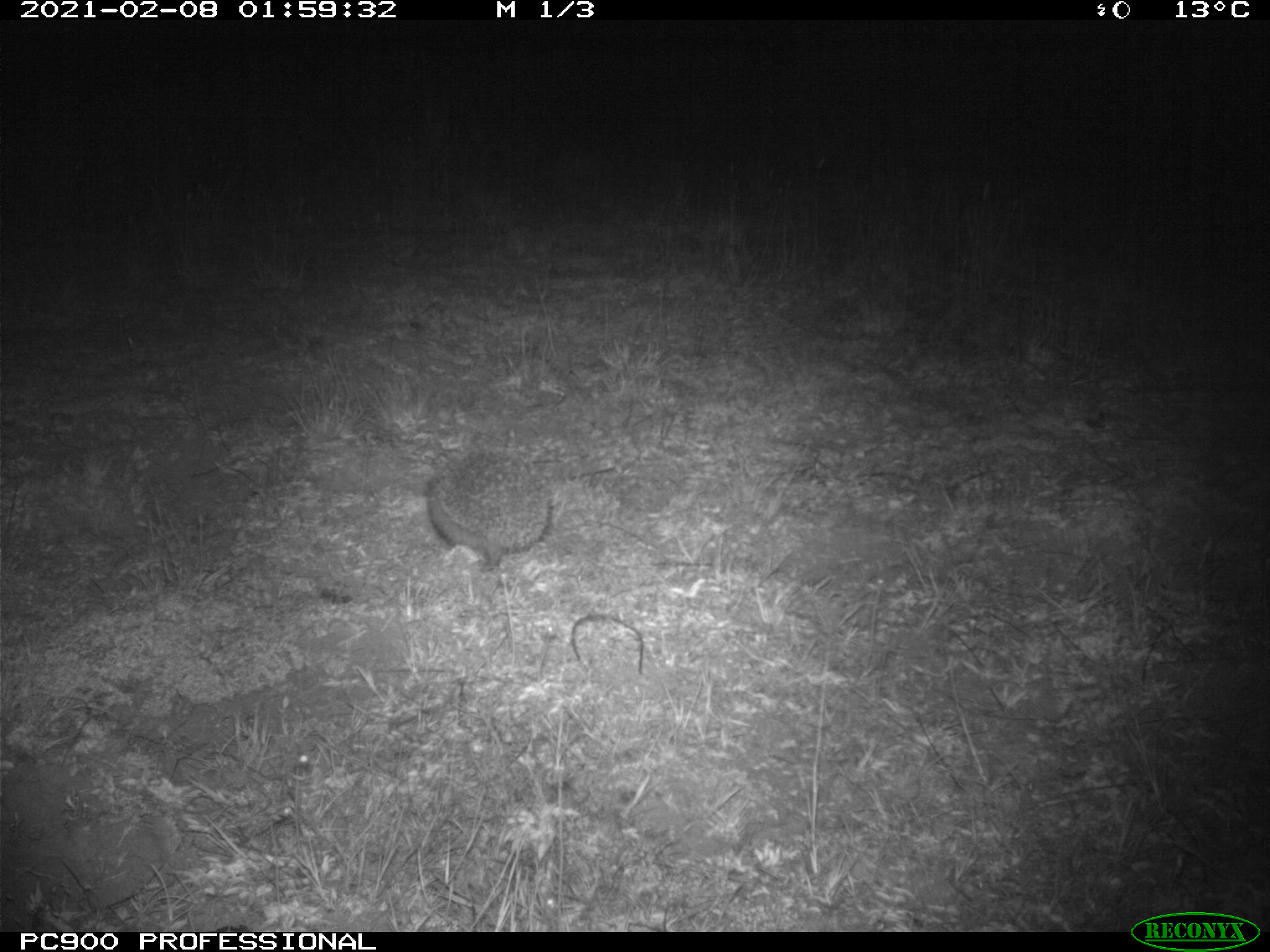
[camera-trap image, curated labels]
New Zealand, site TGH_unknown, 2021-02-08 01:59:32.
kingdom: Animalia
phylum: Chordata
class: Mammalia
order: Eulipotyphla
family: Erinaceidae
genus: Erinaceus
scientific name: Erinaceus europaeus europaeus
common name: european hedgehog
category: hedgehog